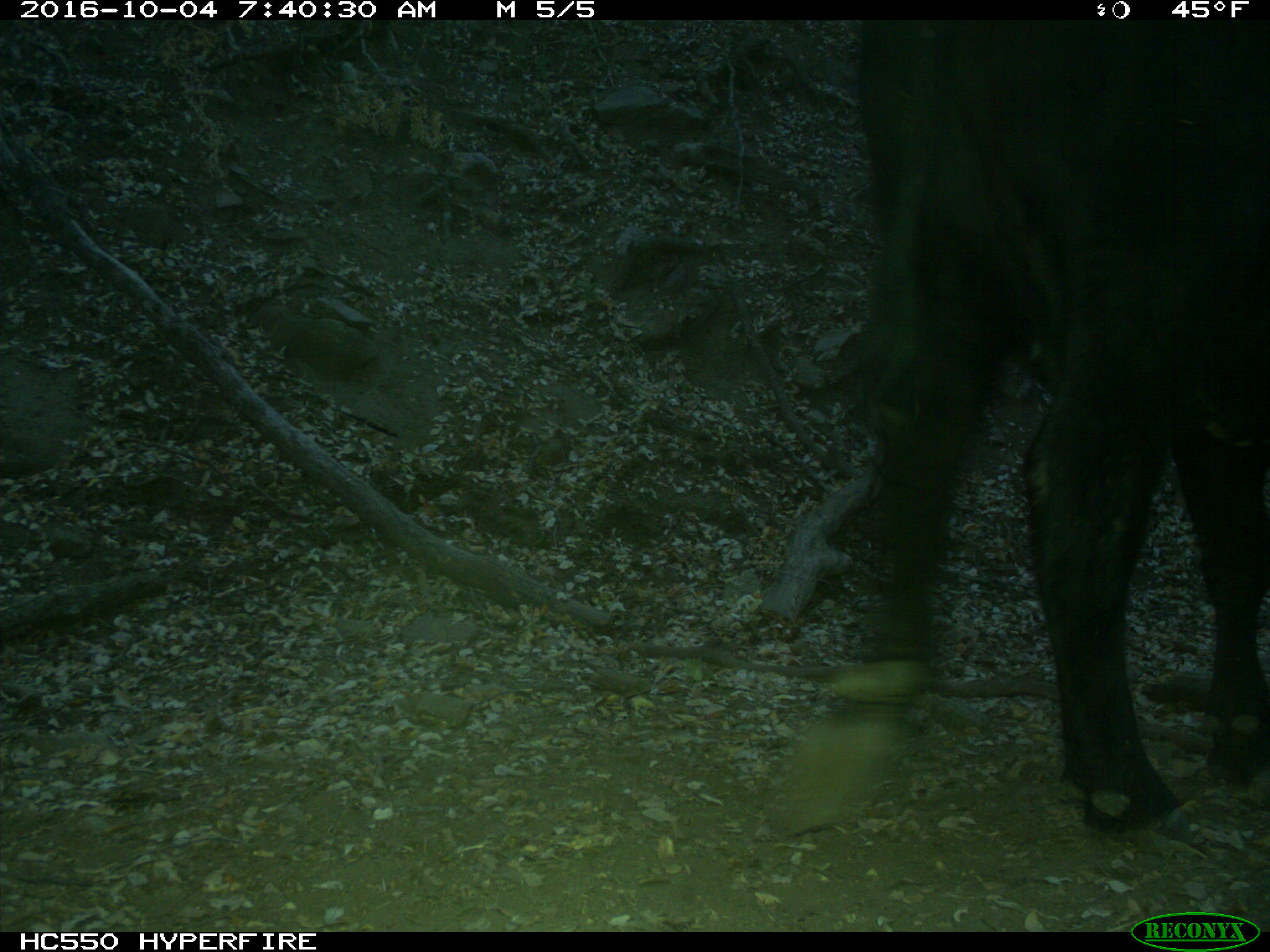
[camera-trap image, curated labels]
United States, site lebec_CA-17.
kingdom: Animalia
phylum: Chordata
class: Mammalia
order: Artiodactyla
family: Bovidae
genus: Bos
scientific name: Bos taurus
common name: domestic cow